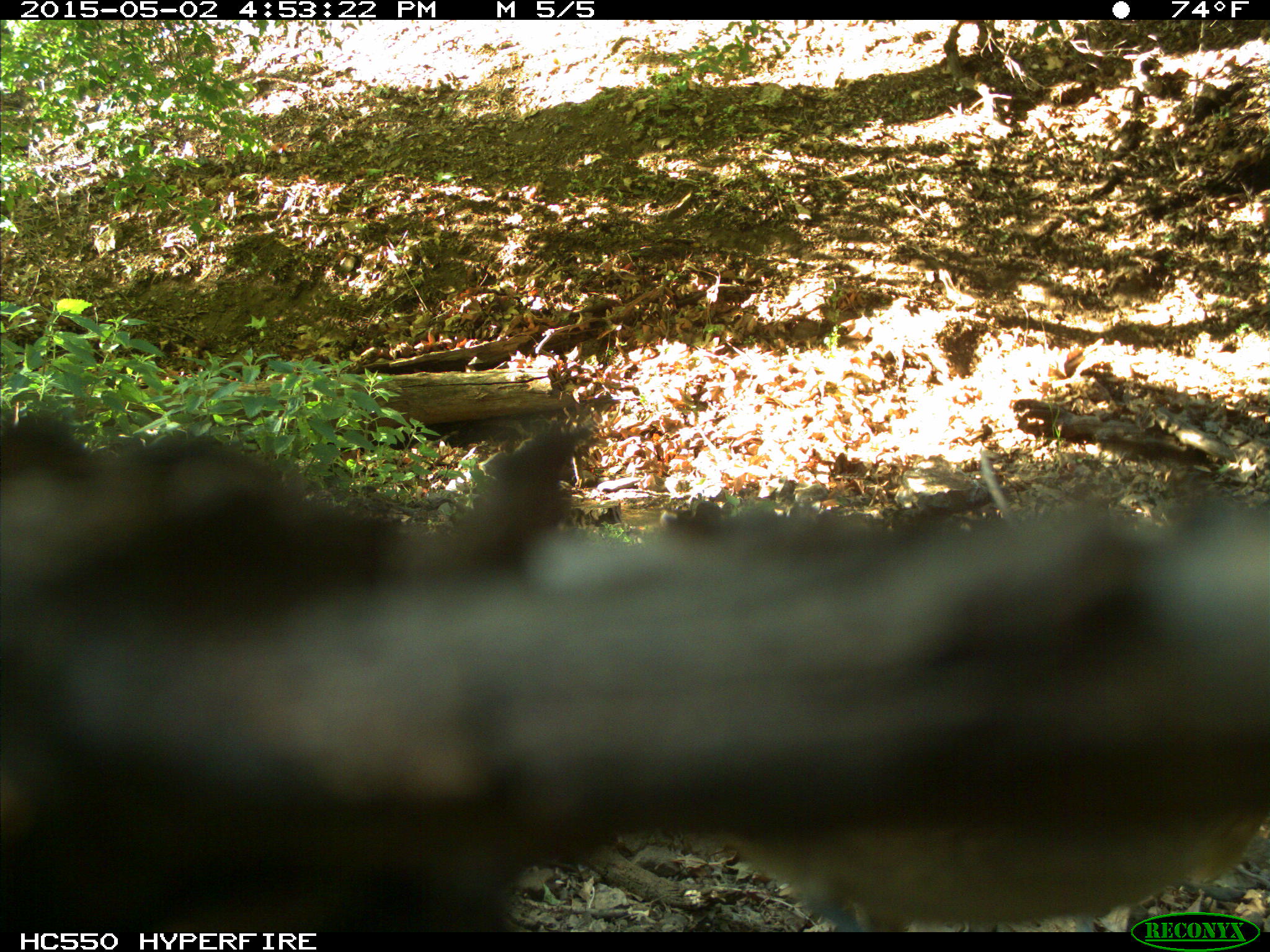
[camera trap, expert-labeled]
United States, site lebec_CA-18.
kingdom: Animalia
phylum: Chordata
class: Aves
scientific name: Aves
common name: birds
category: unidentified bird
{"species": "unidentified bird (birds) (Aves)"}